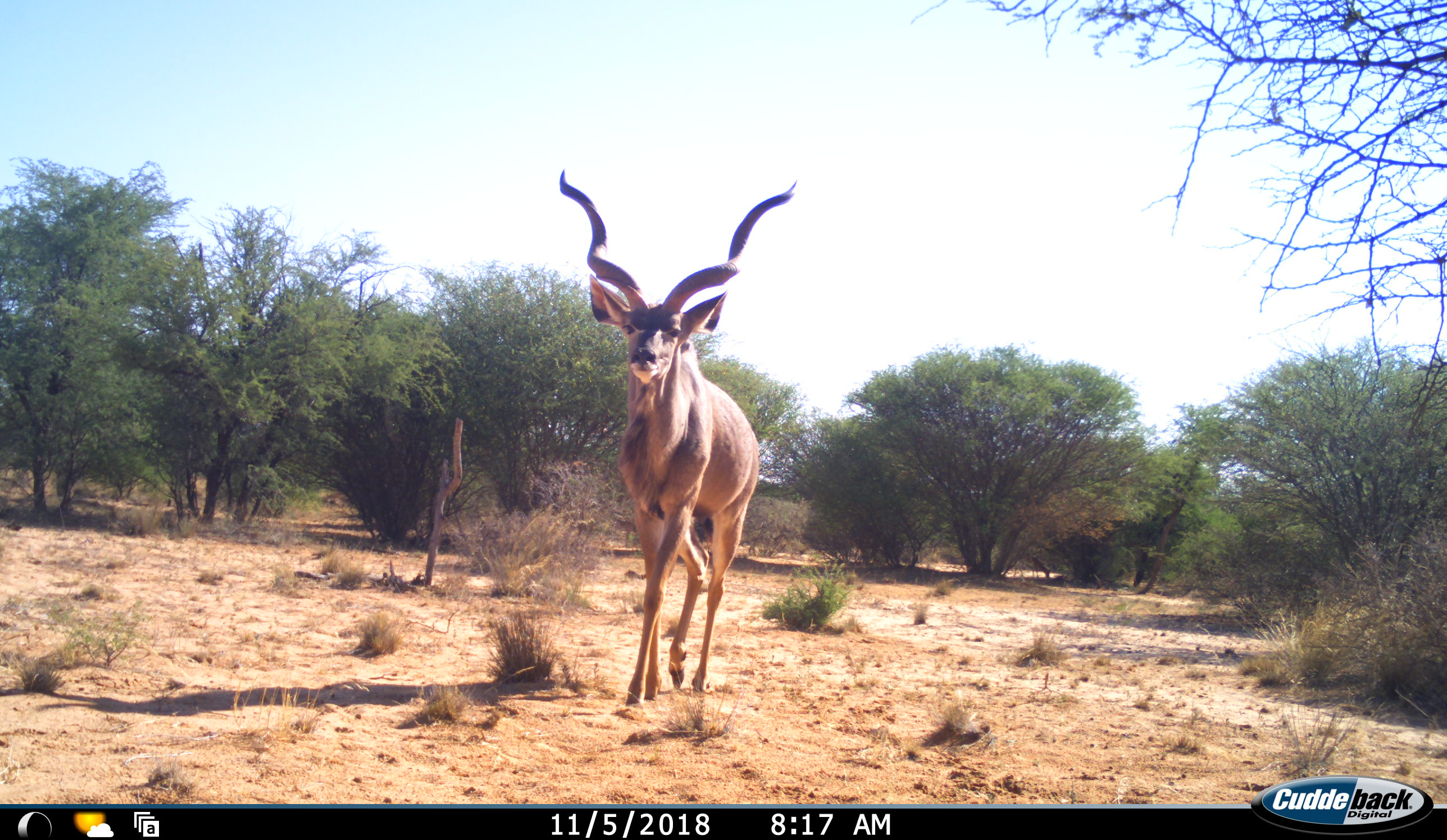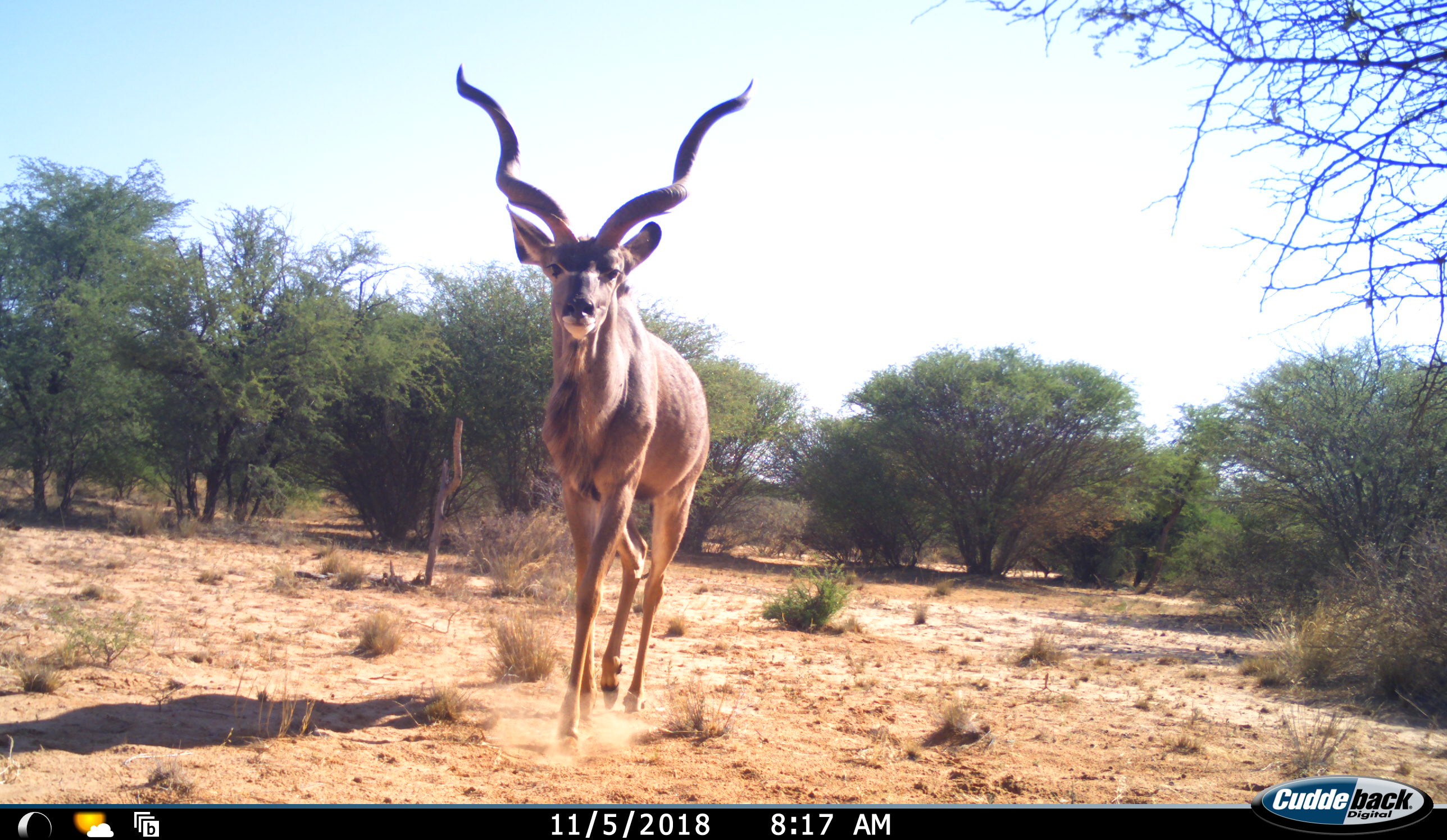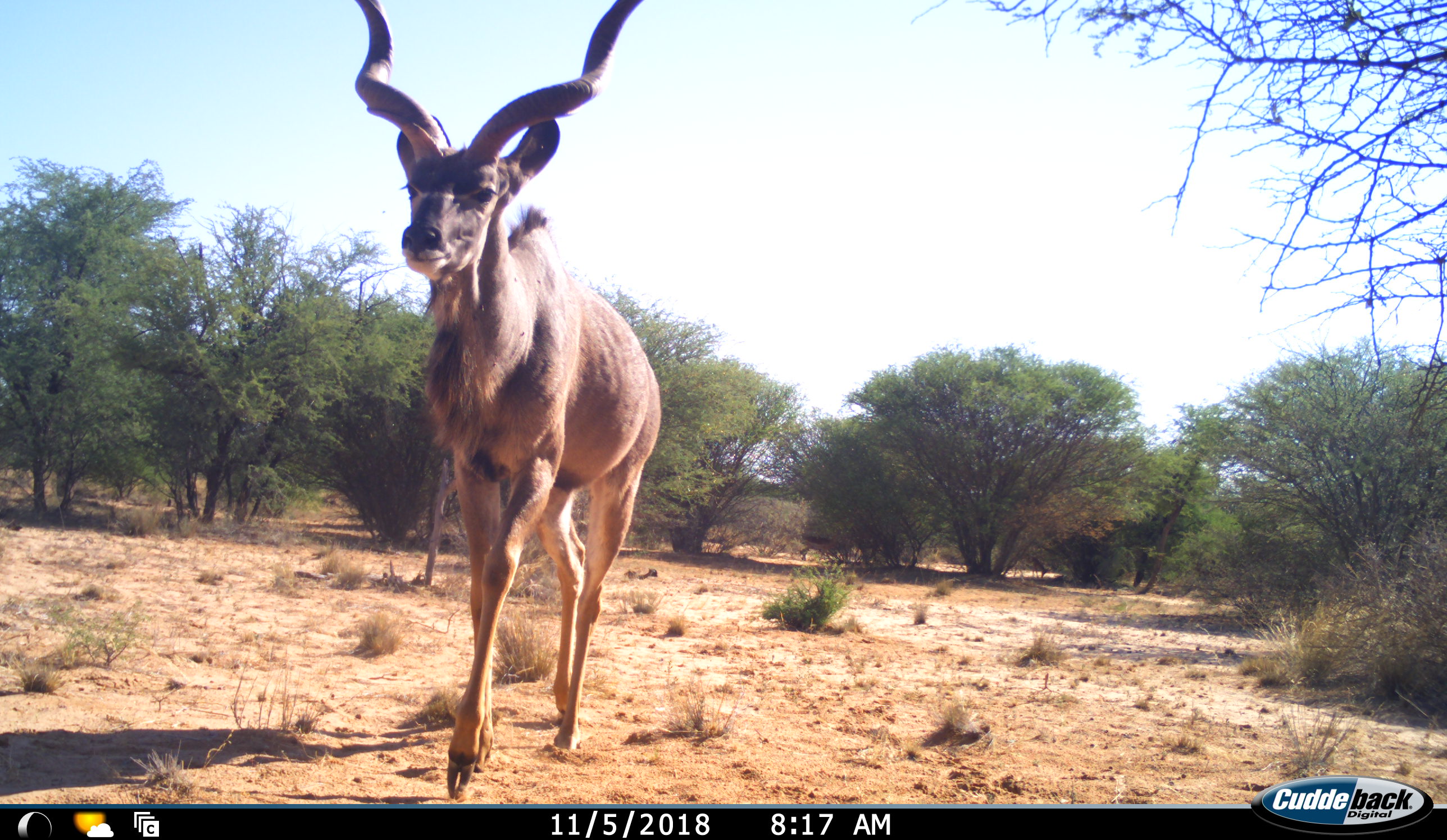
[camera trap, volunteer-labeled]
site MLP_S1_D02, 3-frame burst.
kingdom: Animalia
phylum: Chordata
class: Mammalia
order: Artiodactyla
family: Bovidae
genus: Tragelaphus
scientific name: Tragelaphus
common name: kudu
Kudu (Tragelaphus), count 1. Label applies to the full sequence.